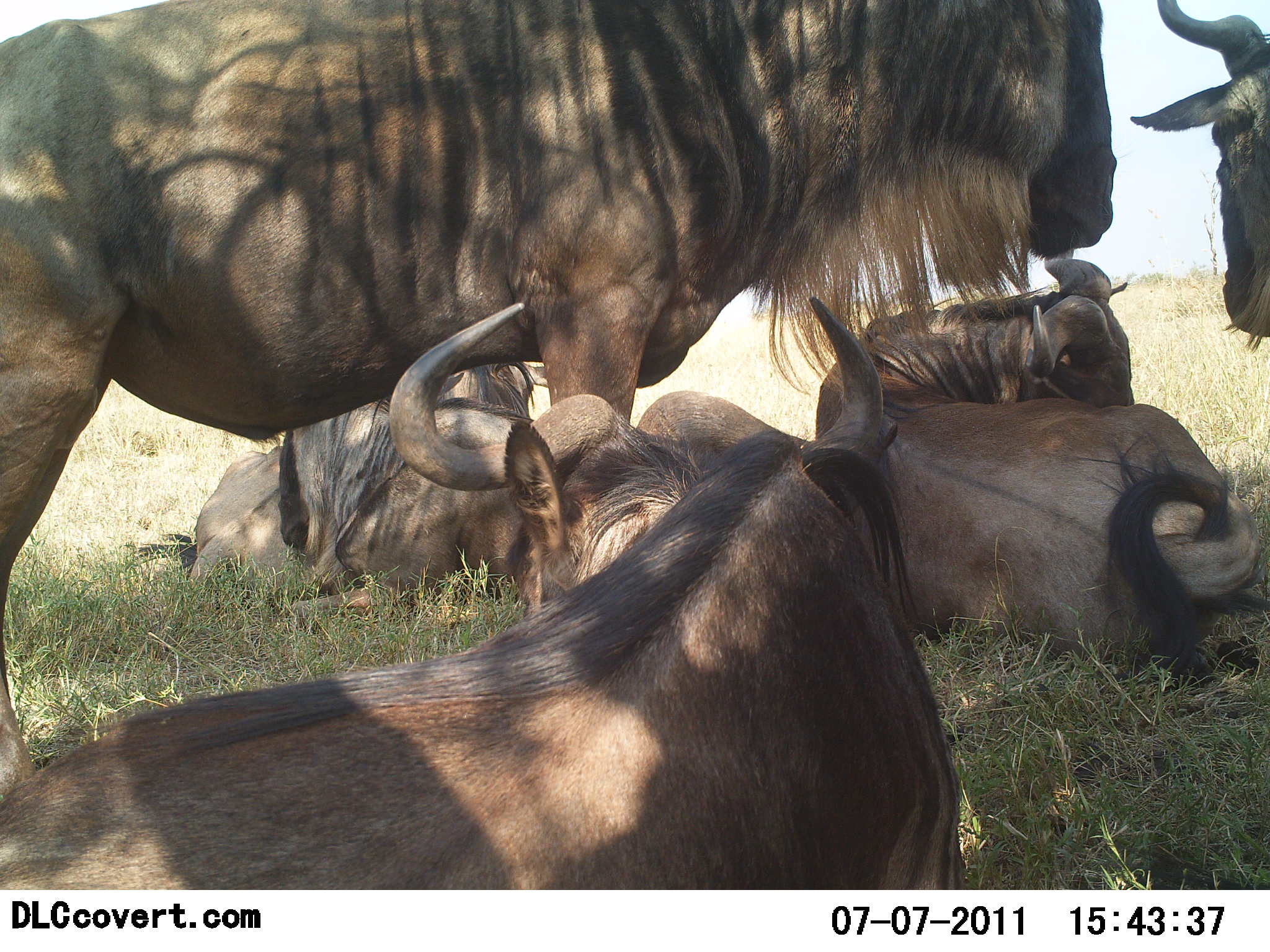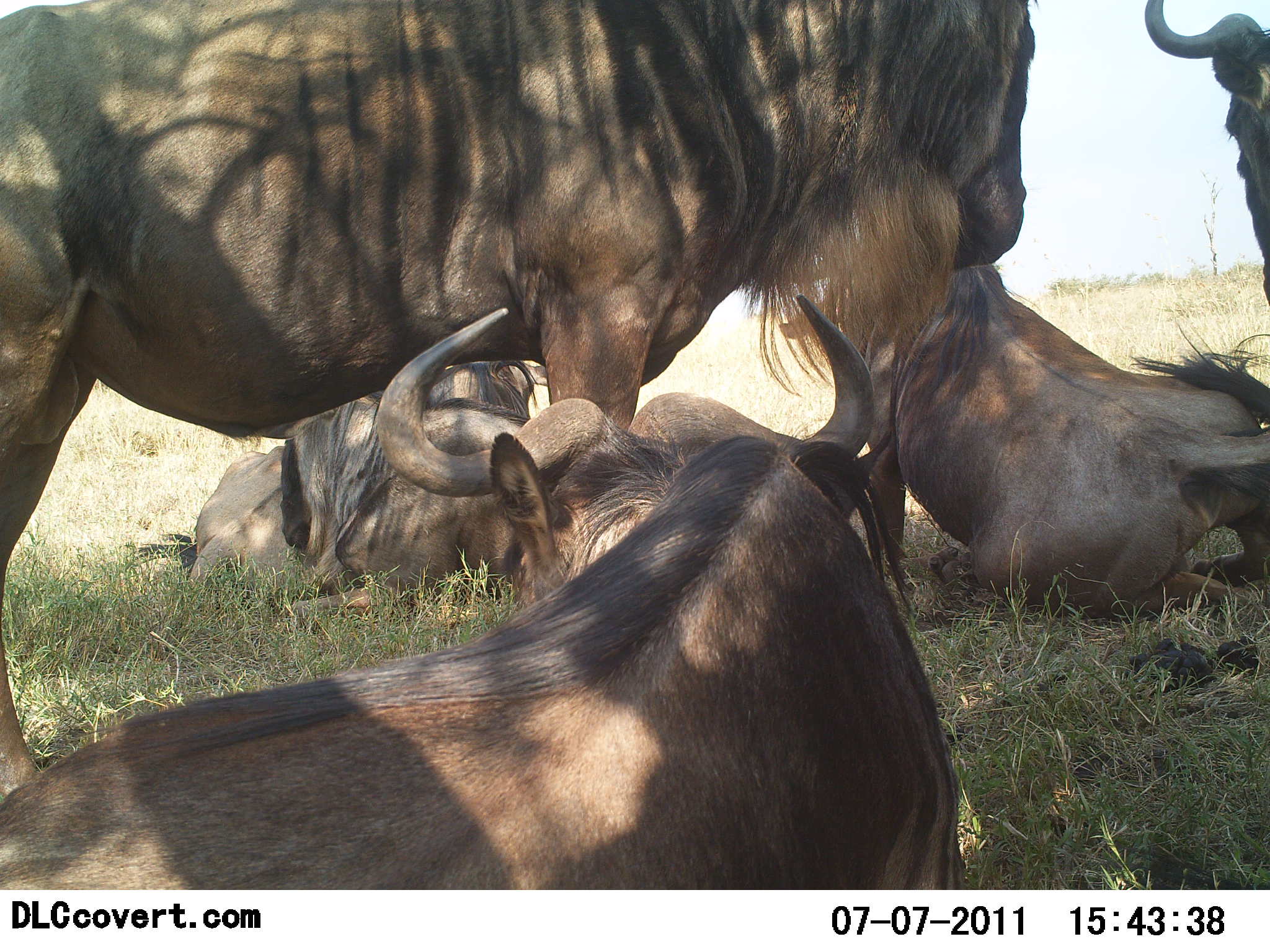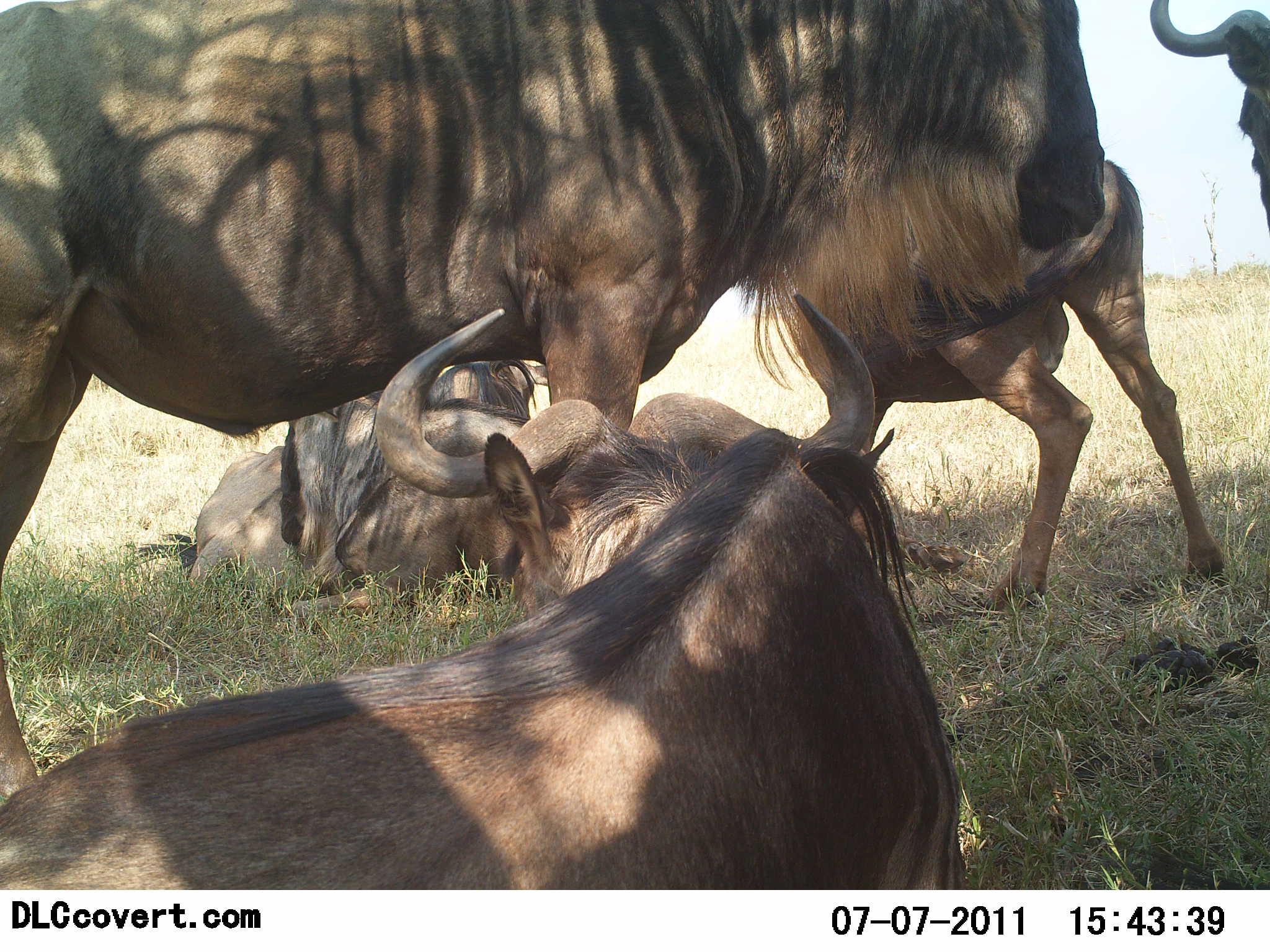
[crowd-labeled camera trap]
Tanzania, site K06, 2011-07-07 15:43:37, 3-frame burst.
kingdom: Animalia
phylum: Chordata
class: Mammalia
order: Artiodactyla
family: Bovidae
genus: Connochaetes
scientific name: Connochaetes taurinus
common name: blue wildebeest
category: wildebeest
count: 5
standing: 64%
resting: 100%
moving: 9%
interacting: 0%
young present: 0%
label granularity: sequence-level